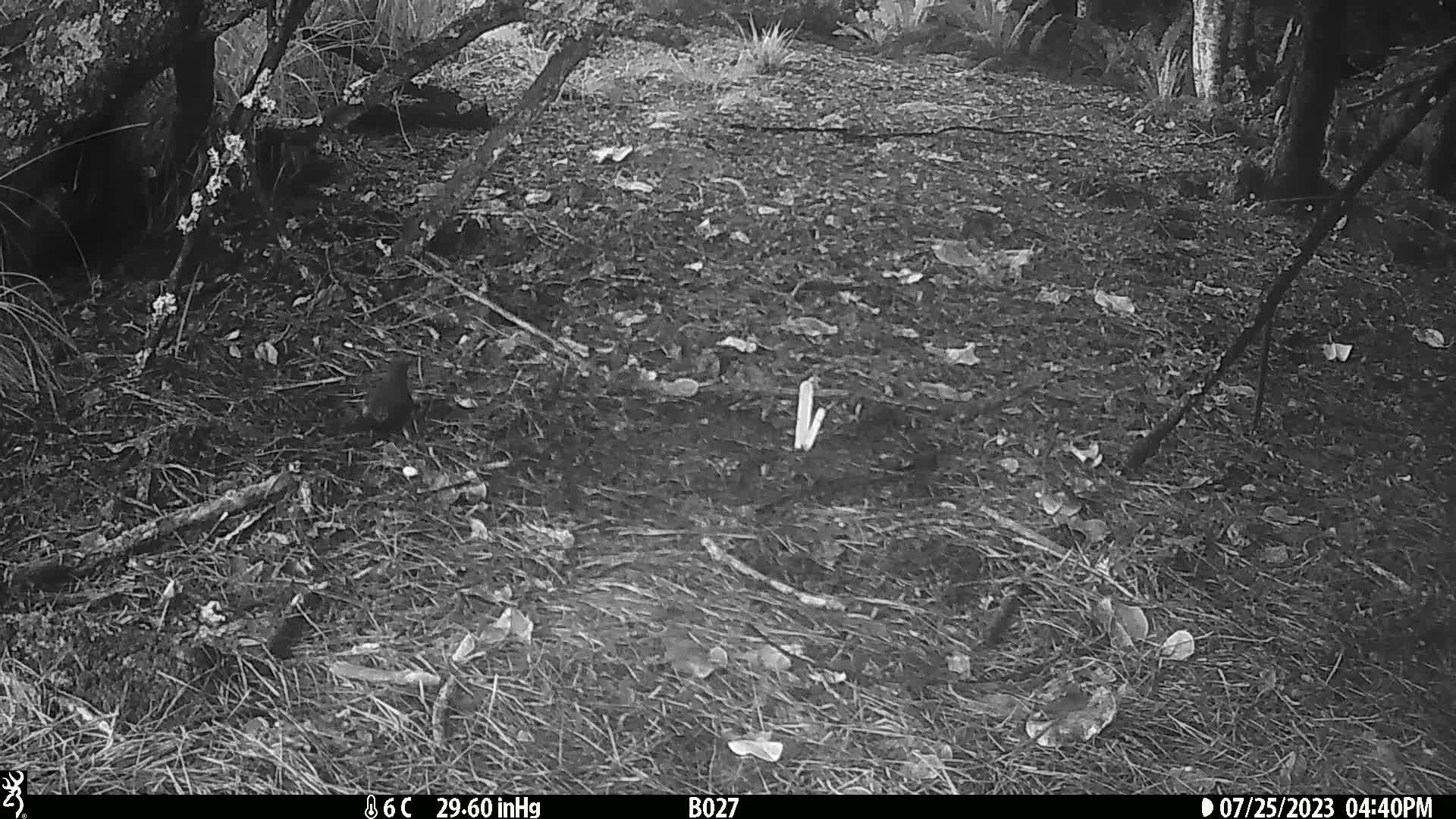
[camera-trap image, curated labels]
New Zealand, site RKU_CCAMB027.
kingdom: Animalia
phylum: Chordata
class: Aves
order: Passeriformes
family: Turdidae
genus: Turdus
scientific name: Turdus merula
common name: eurasian blackbird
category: blackbird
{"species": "blackbird (eurasian blackbird) (Turdus merula)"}